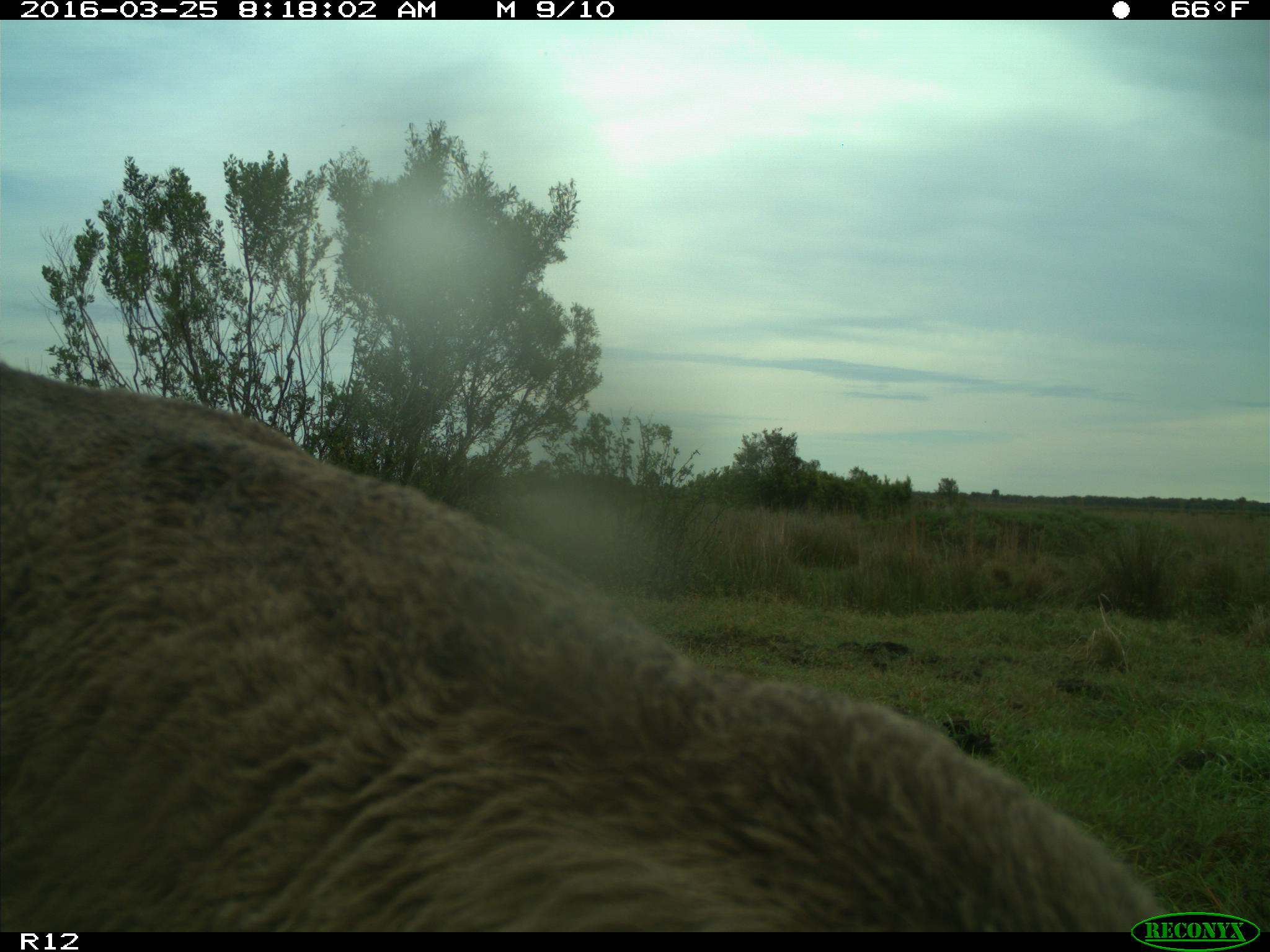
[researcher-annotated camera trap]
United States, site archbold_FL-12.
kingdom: Animalia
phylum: Chordata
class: Mammalia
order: Artiodactyla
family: Bovidae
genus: Bos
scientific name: Bos taurus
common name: domestic cow